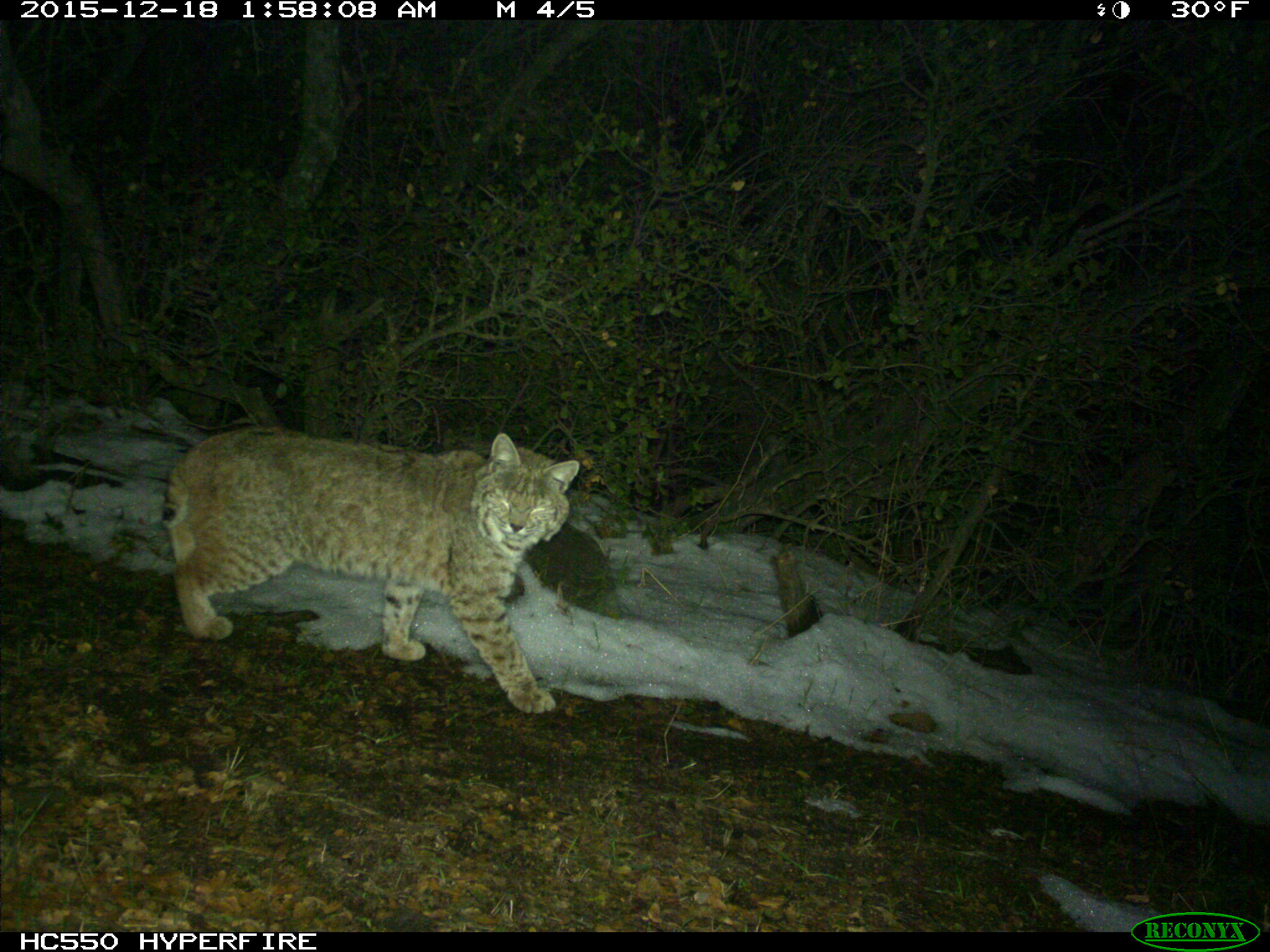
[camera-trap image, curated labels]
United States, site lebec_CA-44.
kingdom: Animalia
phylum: Chordata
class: Mammalia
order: Carnivora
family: Felidae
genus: Lynx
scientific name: Lynx rufus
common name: bobcat